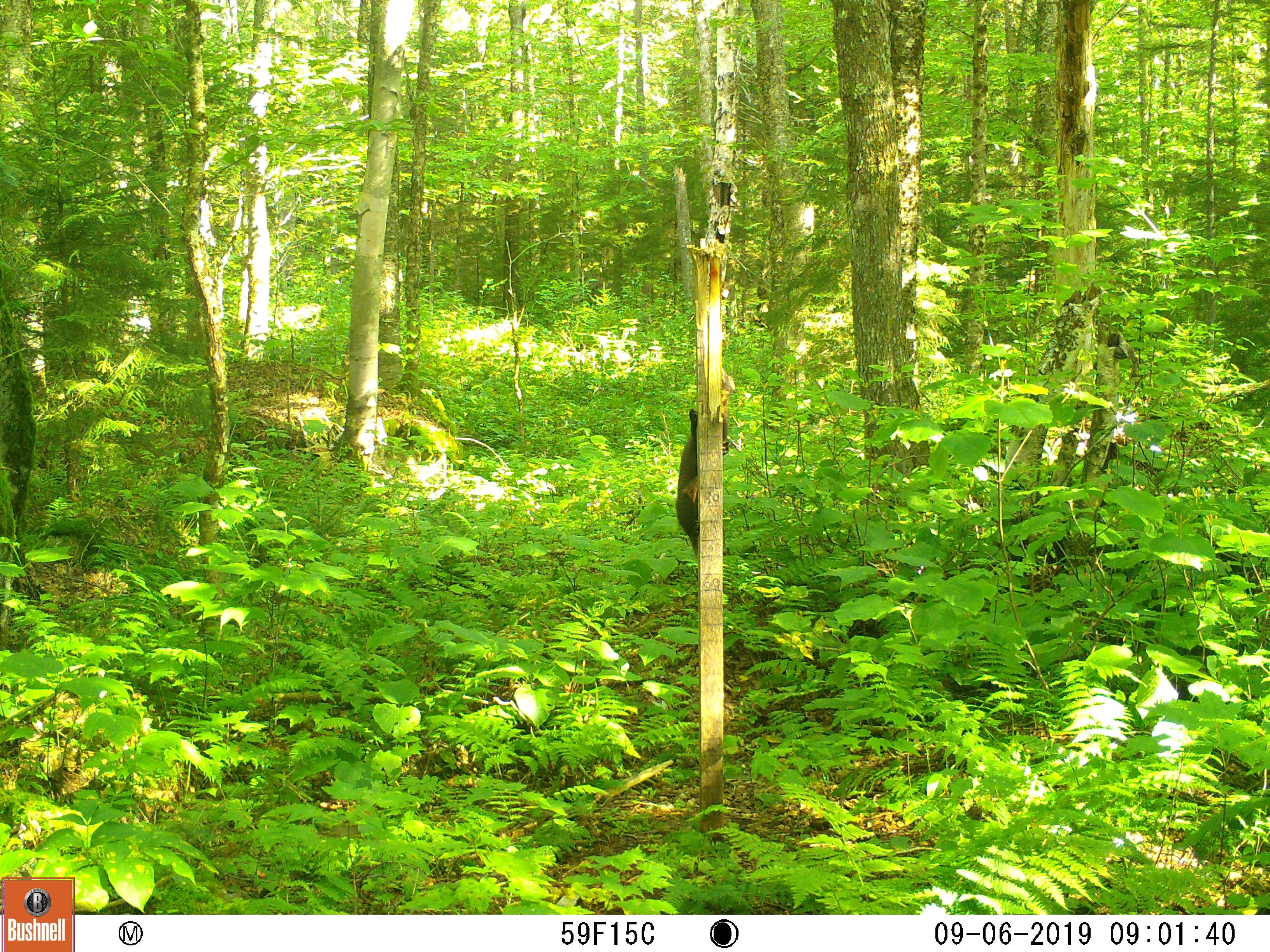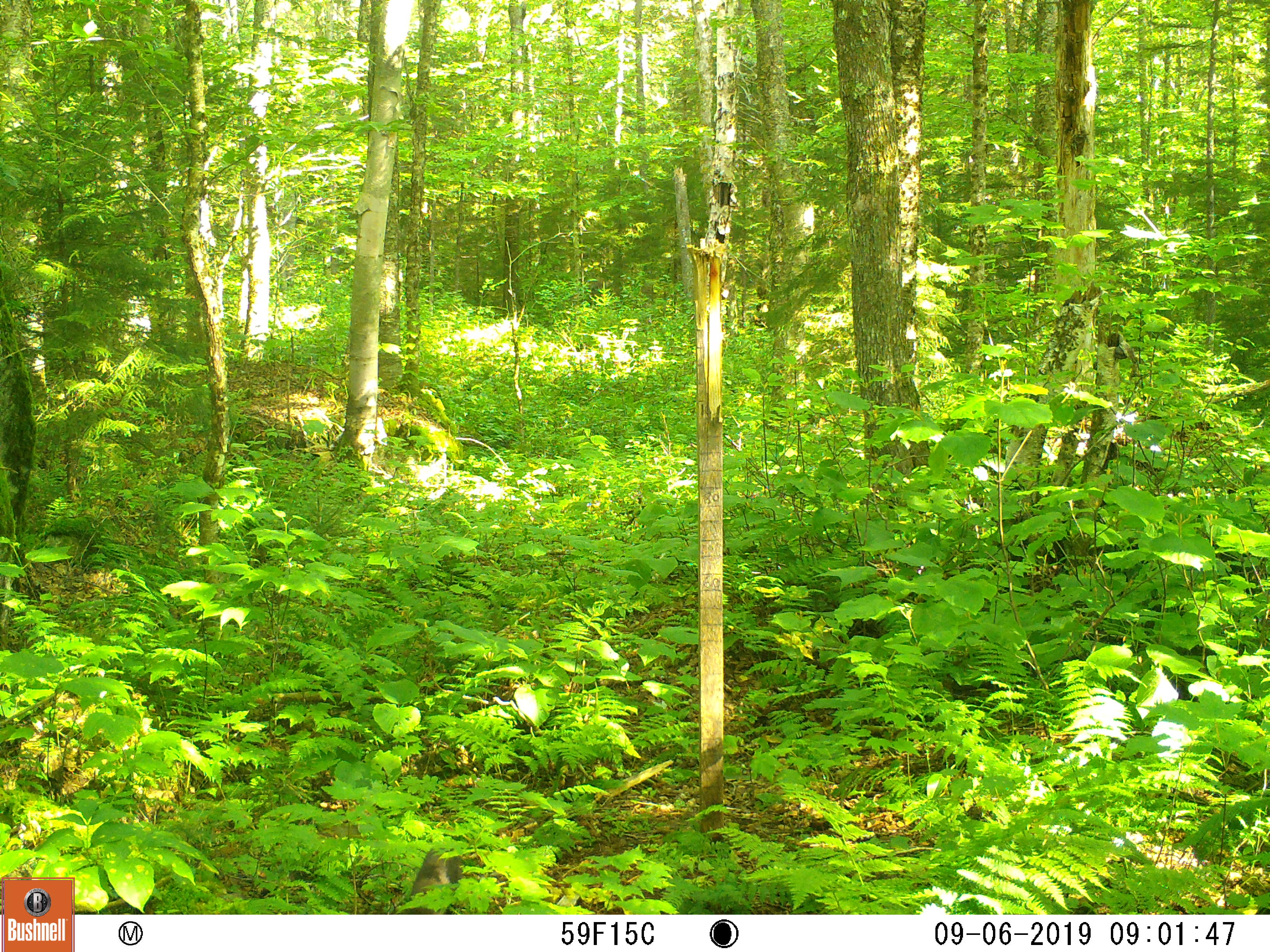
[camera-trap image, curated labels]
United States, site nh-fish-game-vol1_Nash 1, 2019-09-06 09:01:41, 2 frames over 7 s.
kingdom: Animalia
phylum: Chordata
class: Mammalia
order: Carnivora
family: Mustelidae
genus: Pekania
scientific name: Pekania pennanti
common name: fisher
Fisher (Pekania pennanti).